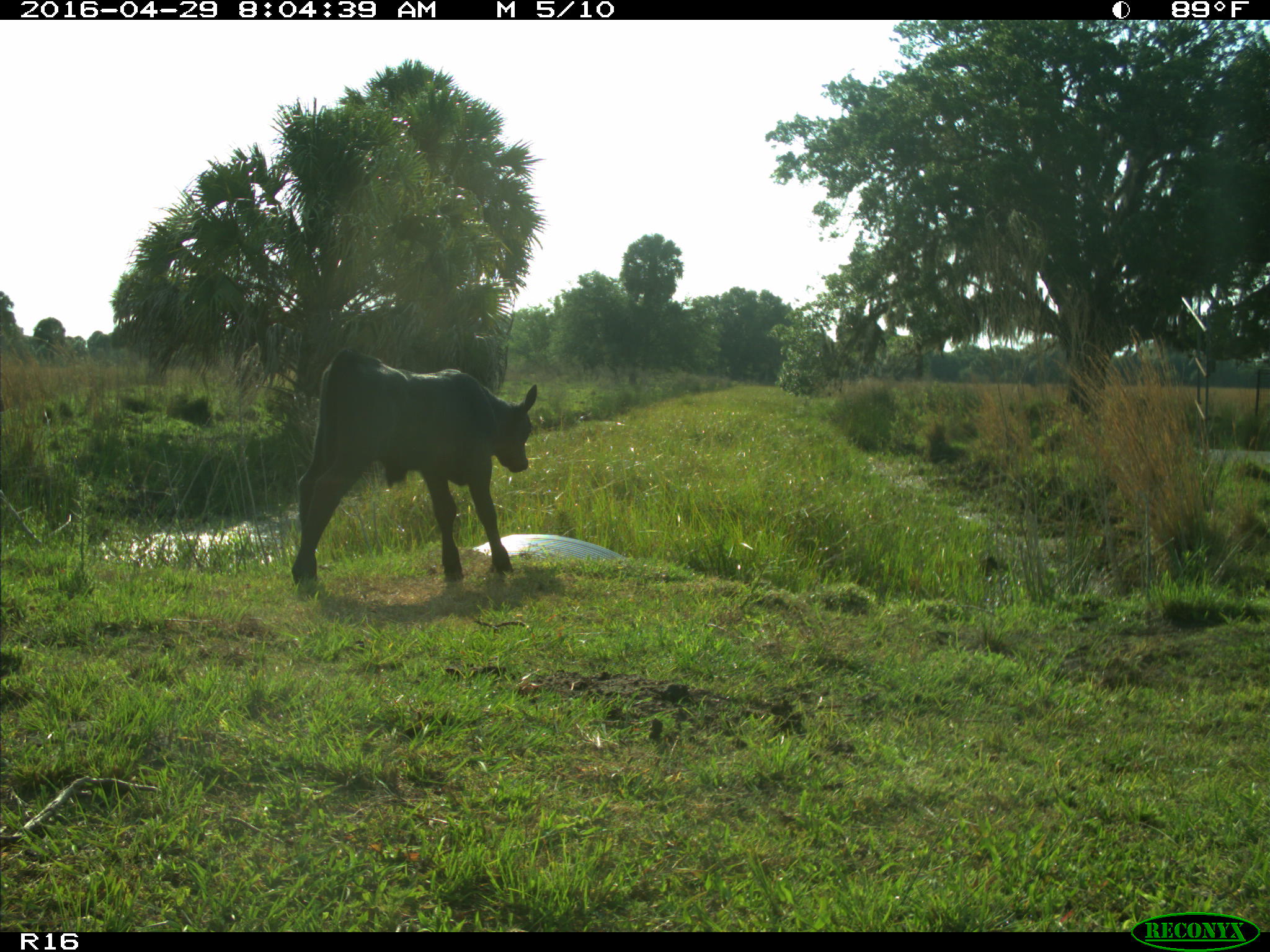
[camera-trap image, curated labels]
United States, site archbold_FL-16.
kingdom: Animalia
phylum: Chordata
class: Mammalia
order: Artiodactyla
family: Bovidae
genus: Bos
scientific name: Bos taurus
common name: domestic cow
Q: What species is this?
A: Bos taurus (domestic cow).